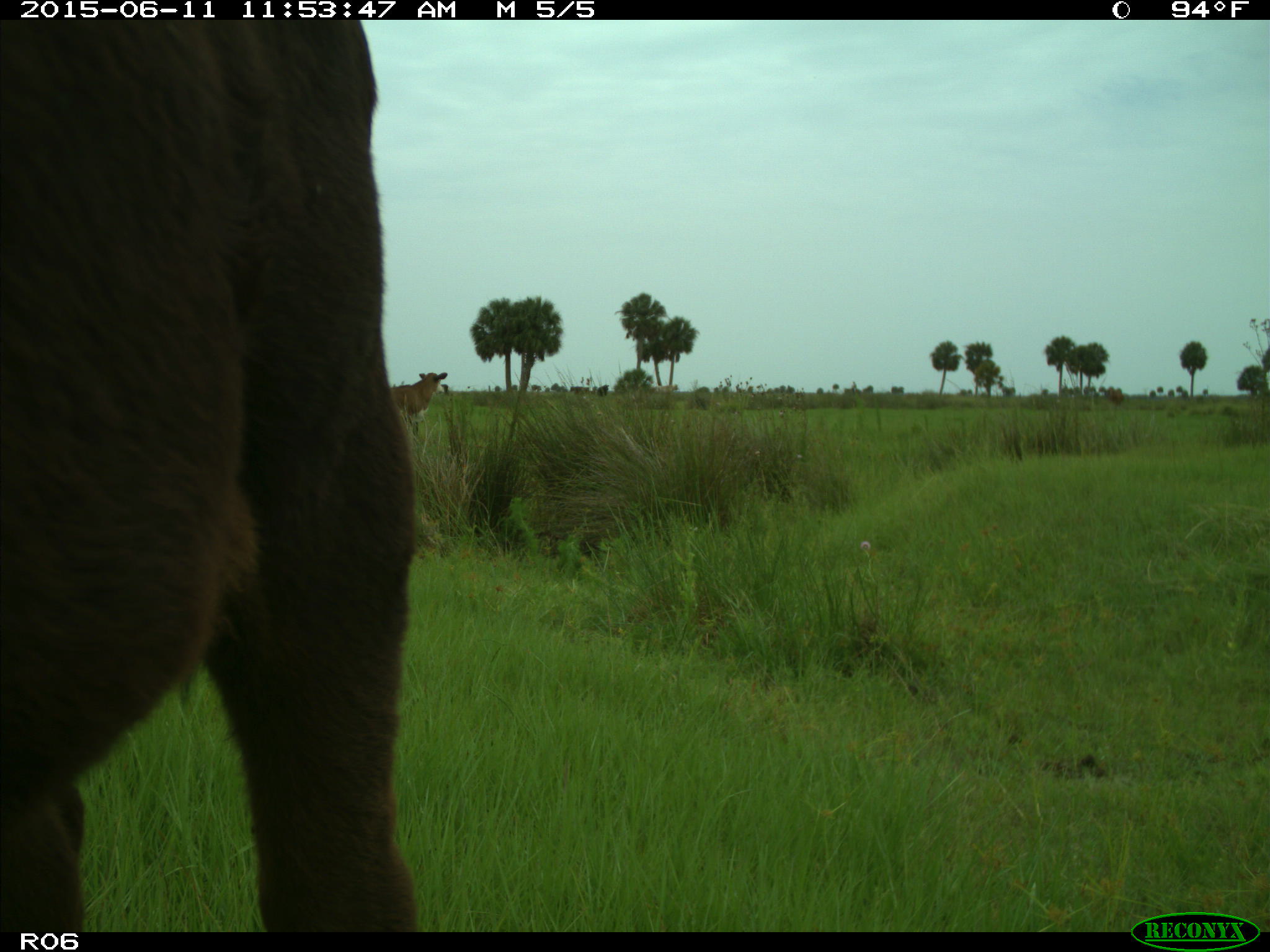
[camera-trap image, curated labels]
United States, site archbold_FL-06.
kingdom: Animalia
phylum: Chordata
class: Mammalia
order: Artiodactyla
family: Bovidae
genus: Bos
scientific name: Bos taurus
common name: domestic cow